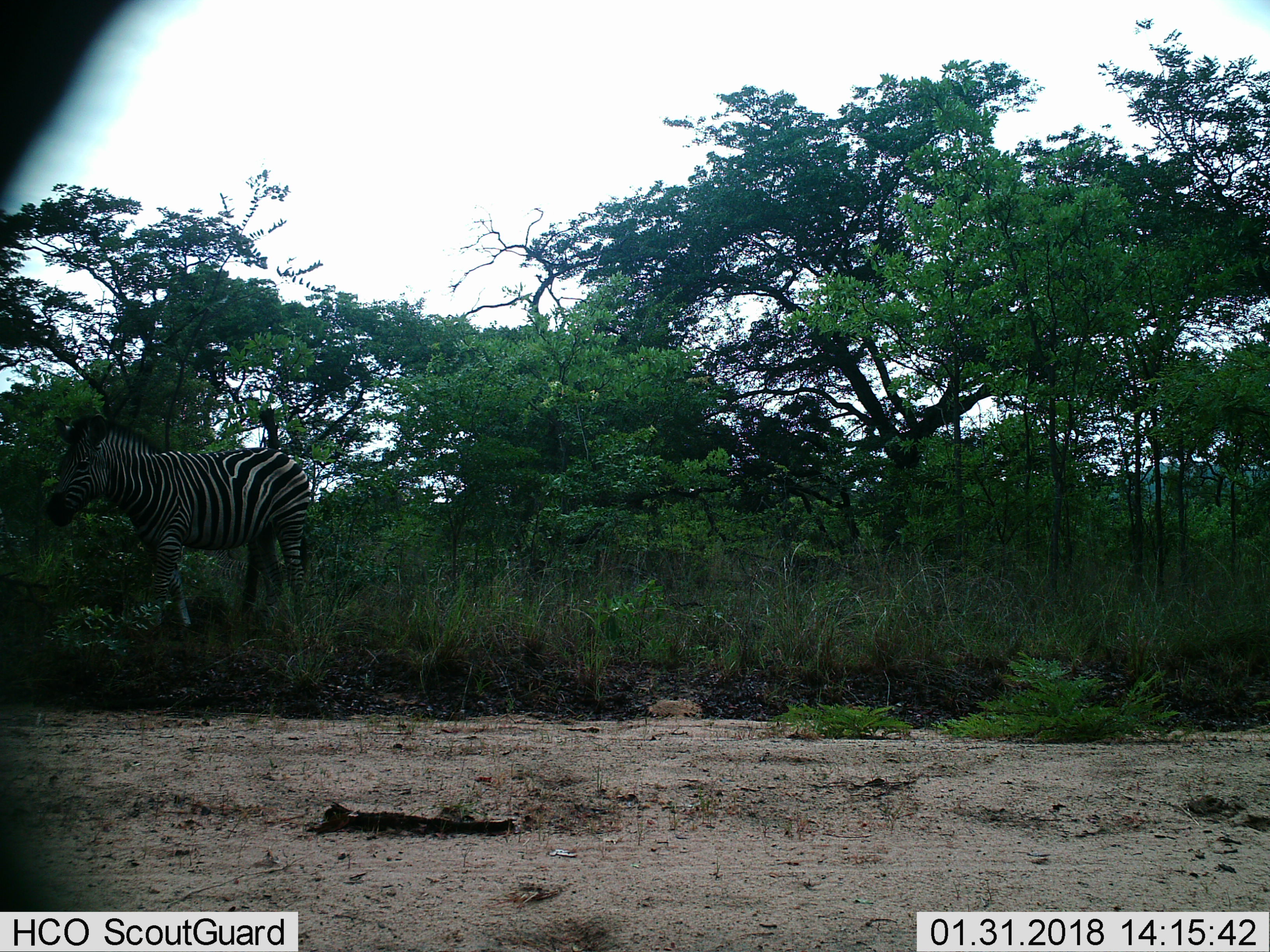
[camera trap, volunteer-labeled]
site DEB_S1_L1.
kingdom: Animalia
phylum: Chordata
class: Mammalia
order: Perissodactyla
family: Equidae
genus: Equus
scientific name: Equus quagga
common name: plains zebra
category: zebraplains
Zebraplains (plains zebra) (Equus quagga), count 1. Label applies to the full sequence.